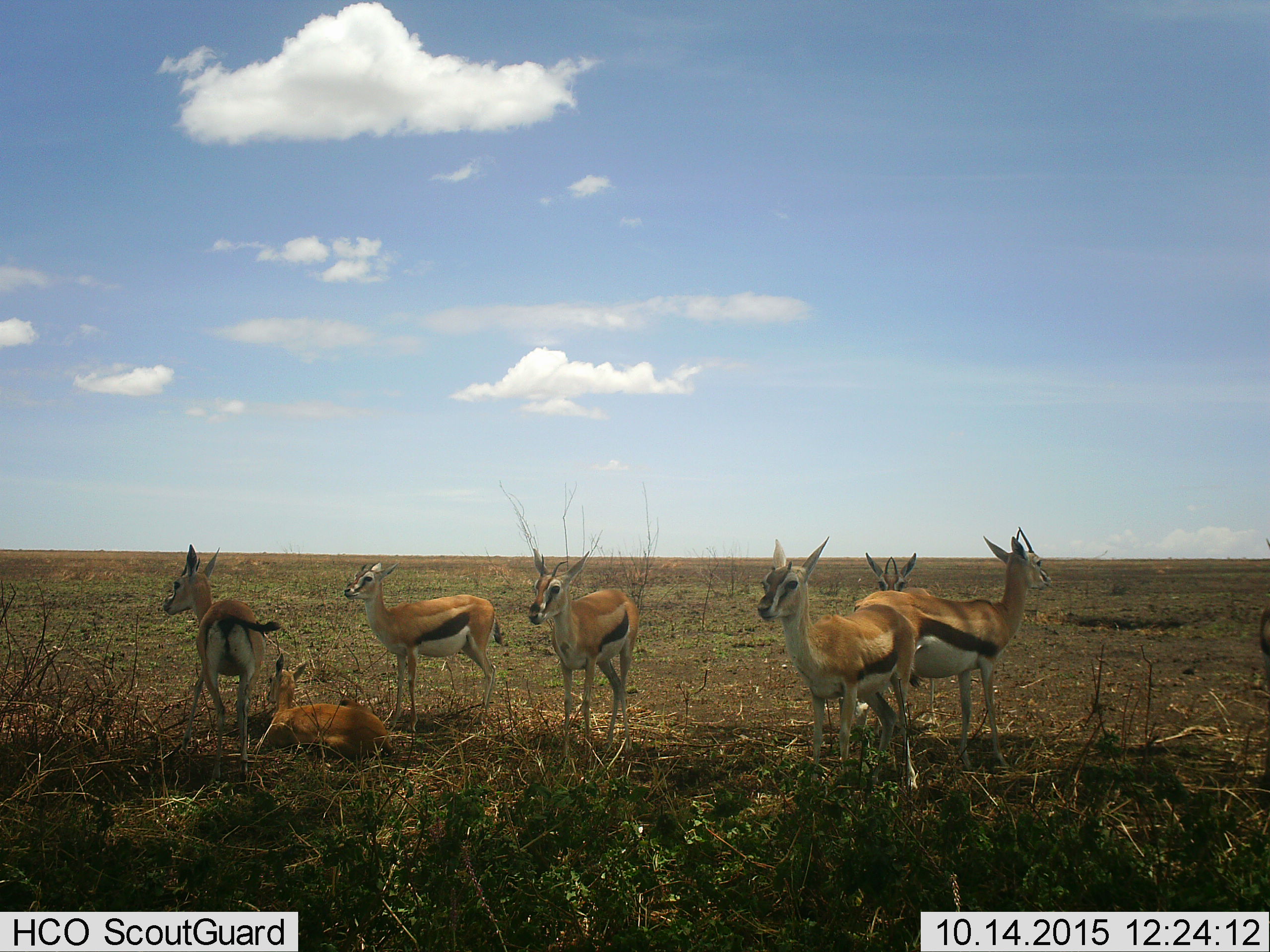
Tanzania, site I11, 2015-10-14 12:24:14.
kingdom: Animalia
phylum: Chordata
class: Mammalia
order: Artiodactyla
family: Bovidae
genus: Eudorcas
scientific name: Eudorcas thomsonii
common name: thomson's gazelle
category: gazellethomsons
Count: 7.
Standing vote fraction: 90%.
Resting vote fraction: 90%.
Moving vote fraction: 0%.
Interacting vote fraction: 10%.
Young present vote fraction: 20%.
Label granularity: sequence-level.